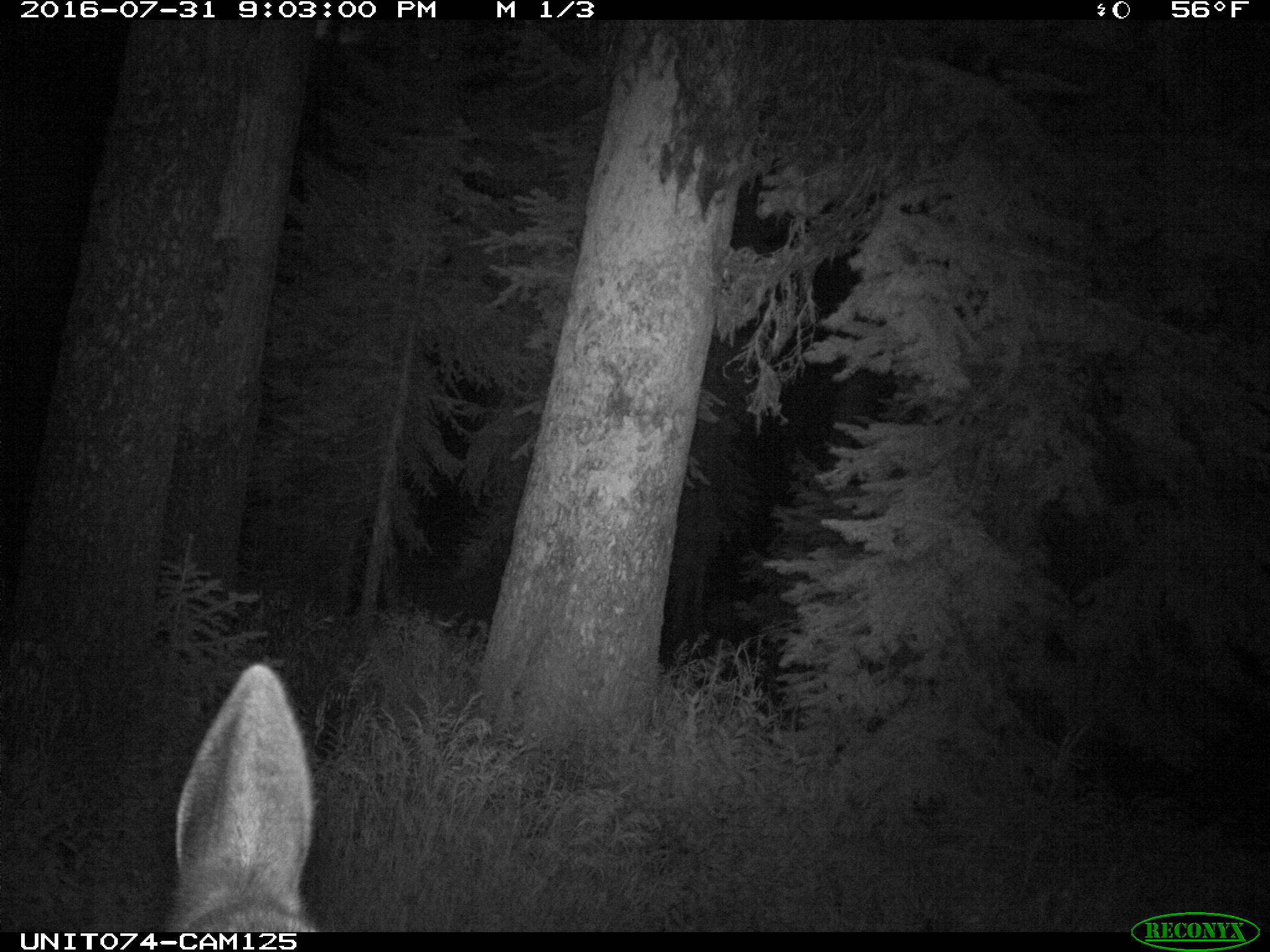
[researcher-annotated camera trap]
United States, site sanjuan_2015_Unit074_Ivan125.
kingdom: Animalia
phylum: Chordata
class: Mammalia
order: Artiodactyla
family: Cervidae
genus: Cervus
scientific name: Cervus elaphus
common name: red deer